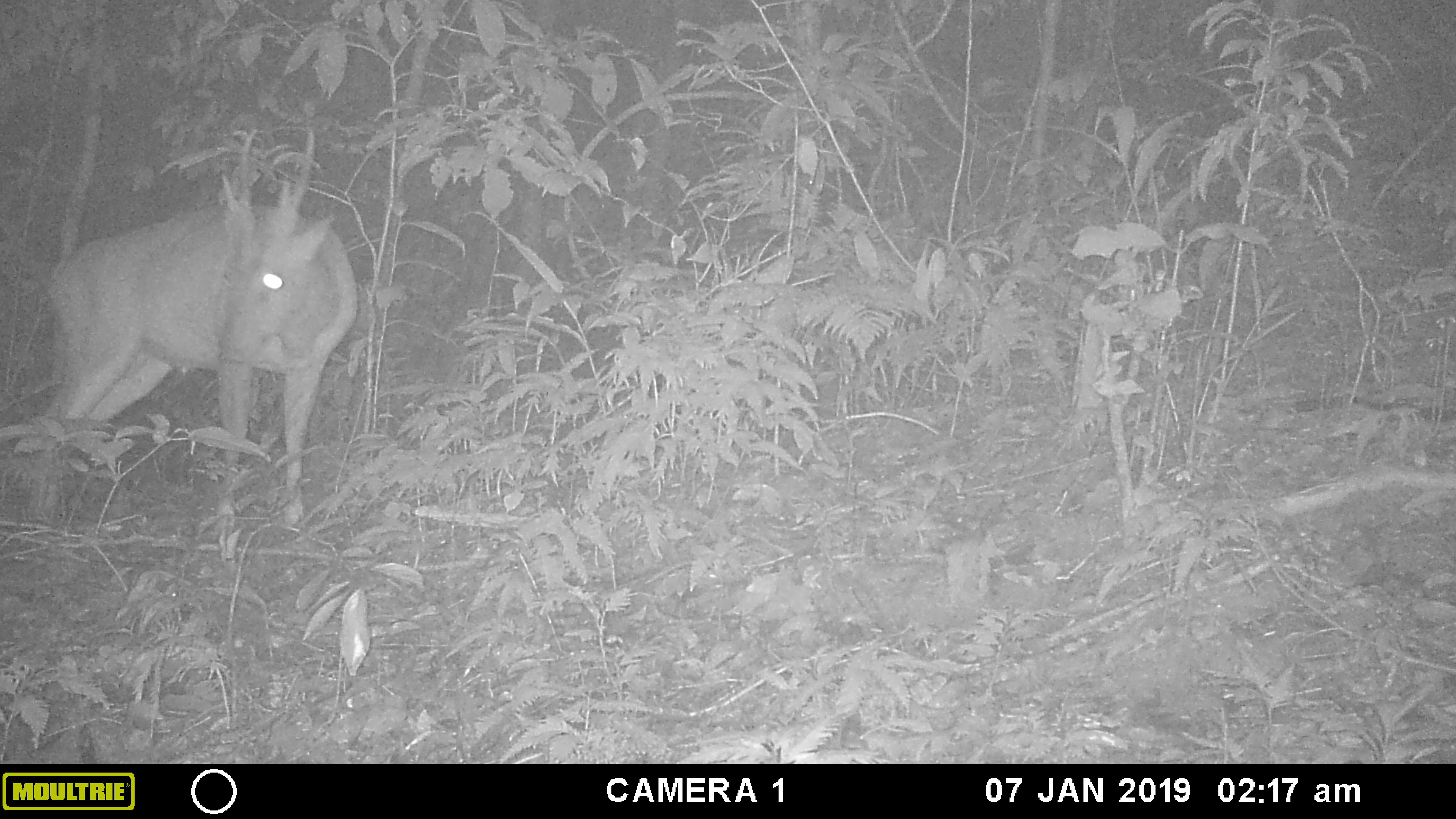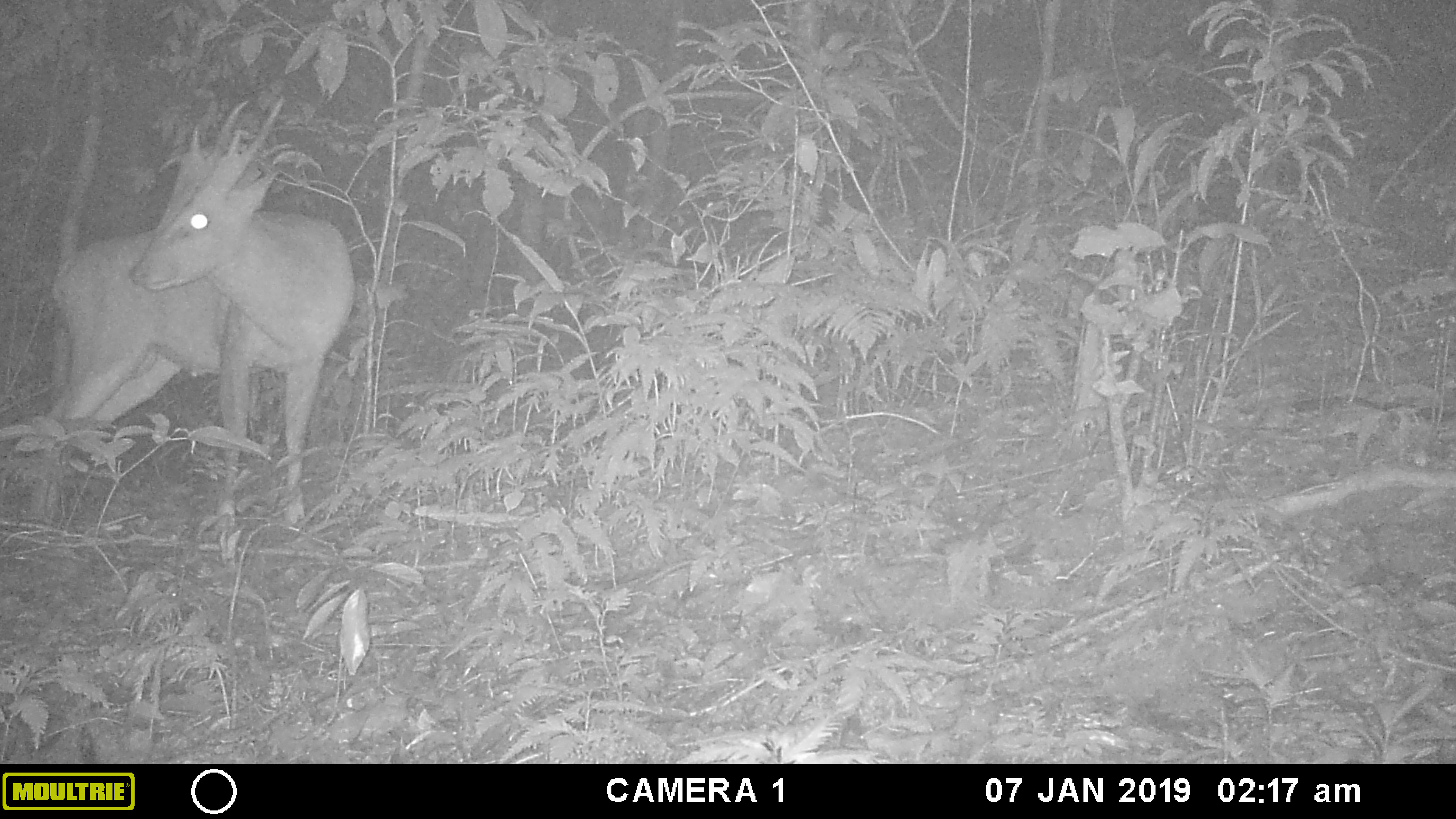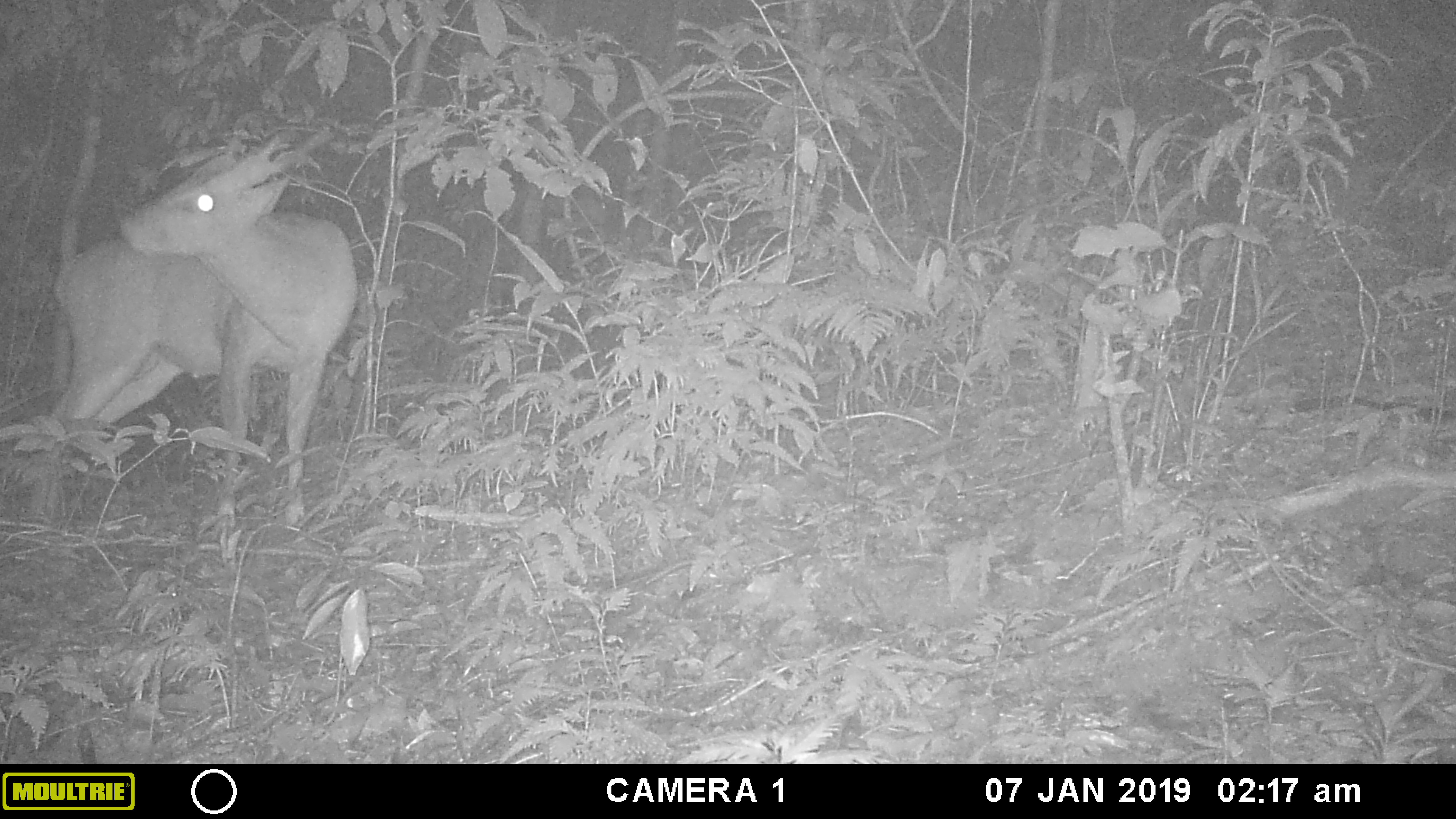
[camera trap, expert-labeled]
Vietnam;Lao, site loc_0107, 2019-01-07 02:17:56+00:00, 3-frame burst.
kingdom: Animalia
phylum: Chordata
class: Mammalia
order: Artiodactyla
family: Cervidae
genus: Muntiacus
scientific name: Muntiacus vuquangensis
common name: large-antlered muntjac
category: large antlered muntjac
Large antlered muntjac (large-antlered muntjac) (Muntiacus vuquangensis). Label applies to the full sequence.